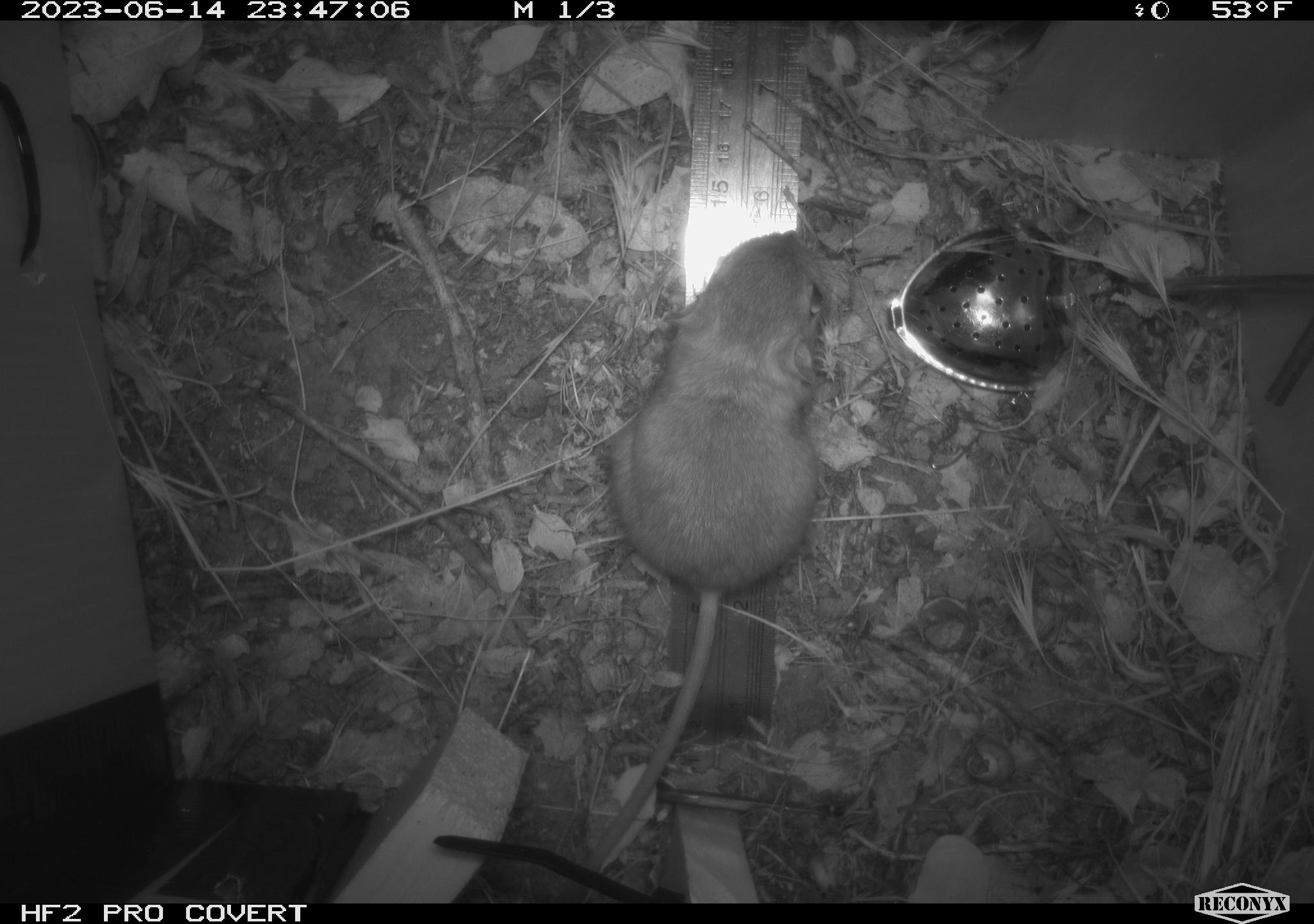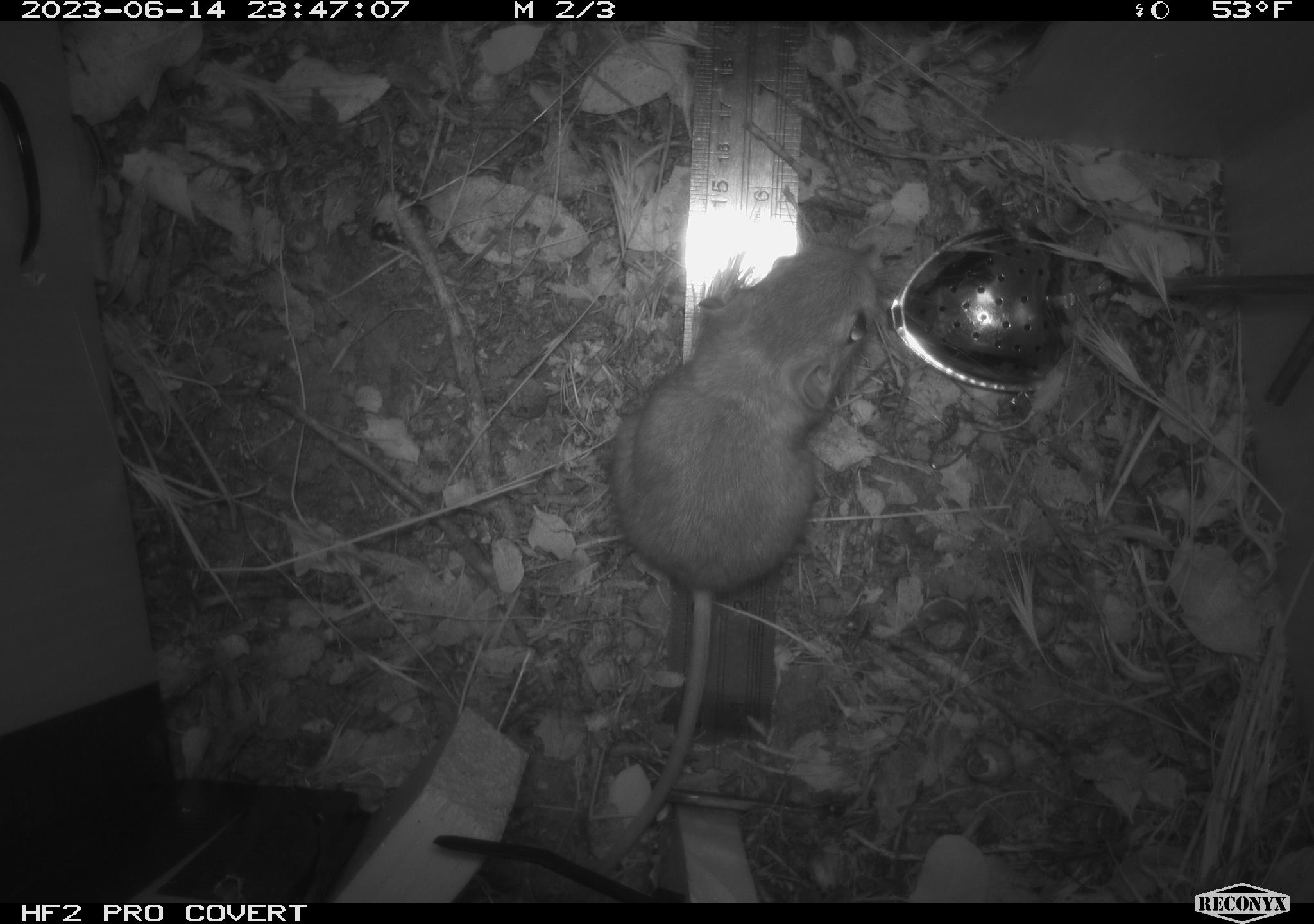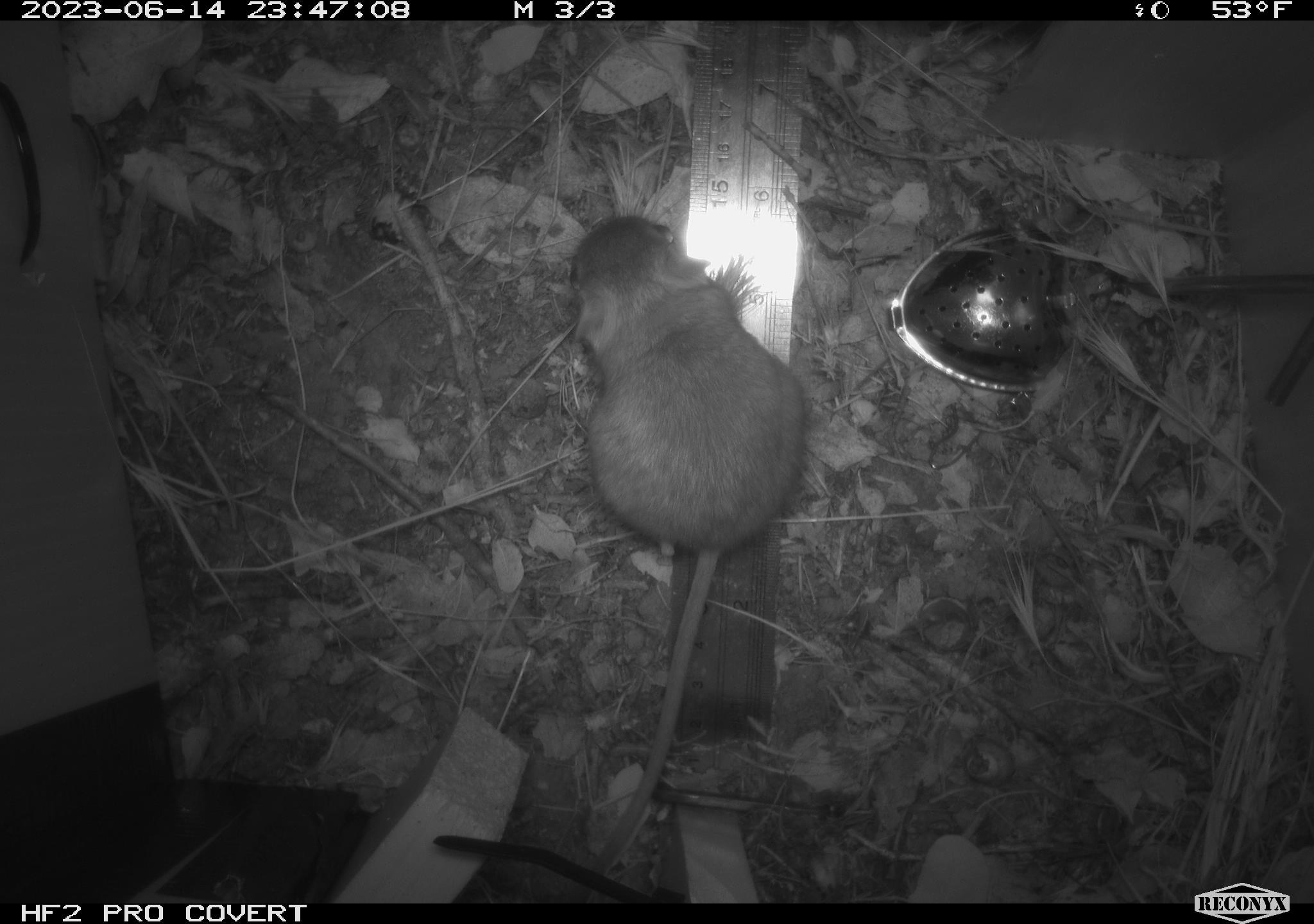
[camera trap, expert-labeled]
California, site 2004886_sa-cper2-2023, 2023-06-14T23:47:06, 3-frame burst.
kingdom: Animalia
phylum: Chordata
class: Mammalia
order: Rodentia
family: Heteromyidae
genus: Dipodomys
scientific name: Dipodomys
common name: kangaroo rats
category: dipodomys species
Dipodomys species (kangaroo rats) (Dipodomys).